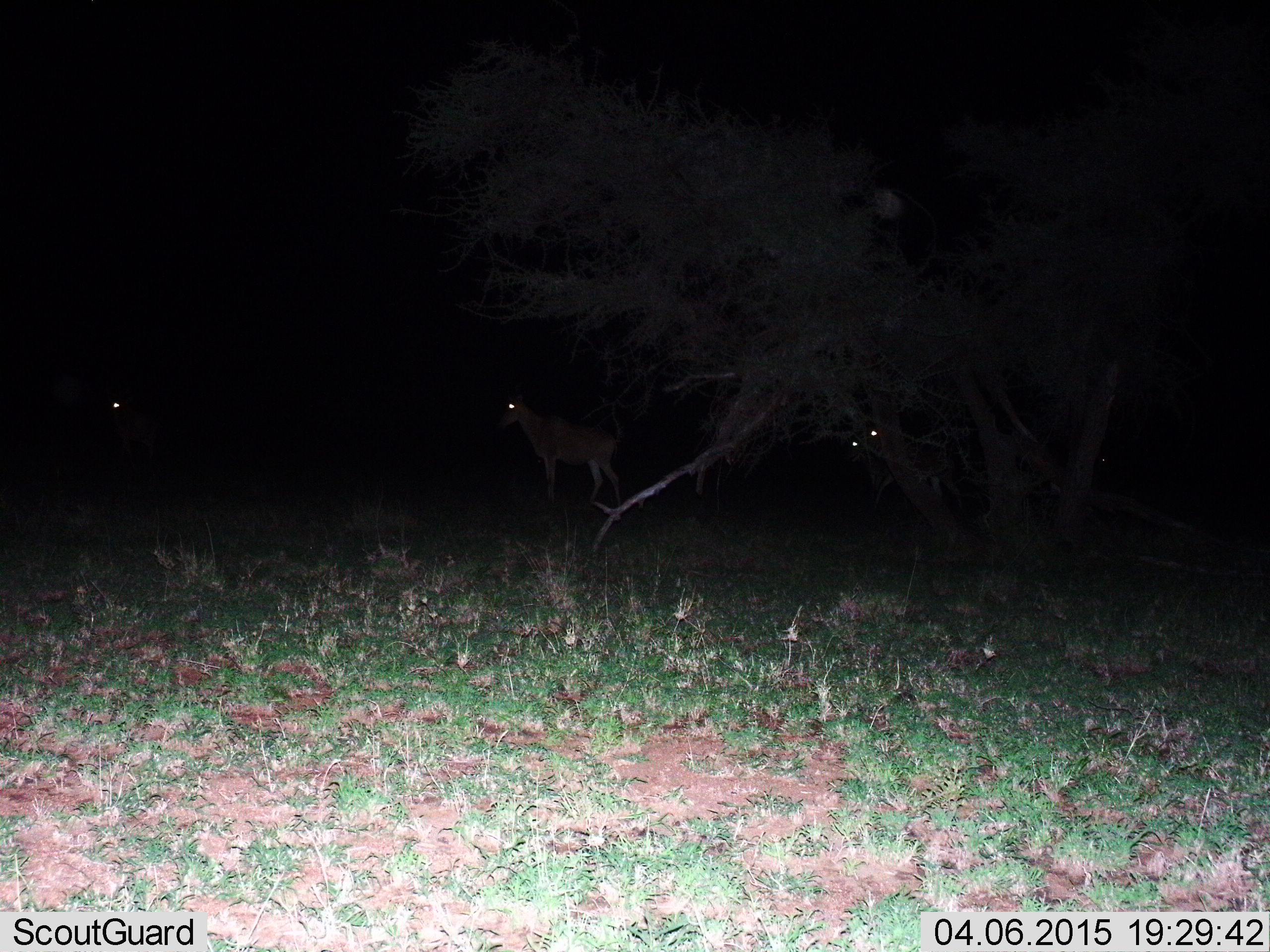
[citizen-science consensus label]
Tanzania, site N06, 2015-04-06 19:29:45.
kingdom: Animalia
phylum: Chordata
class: Mammalia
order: Artiodactyla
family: Bovidae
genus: Alcelaphus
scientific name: Alcelaphus buselaphus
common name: hartebeest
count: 3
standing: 100%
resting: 0%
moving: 0%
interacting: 0%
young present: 0%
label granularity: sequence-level